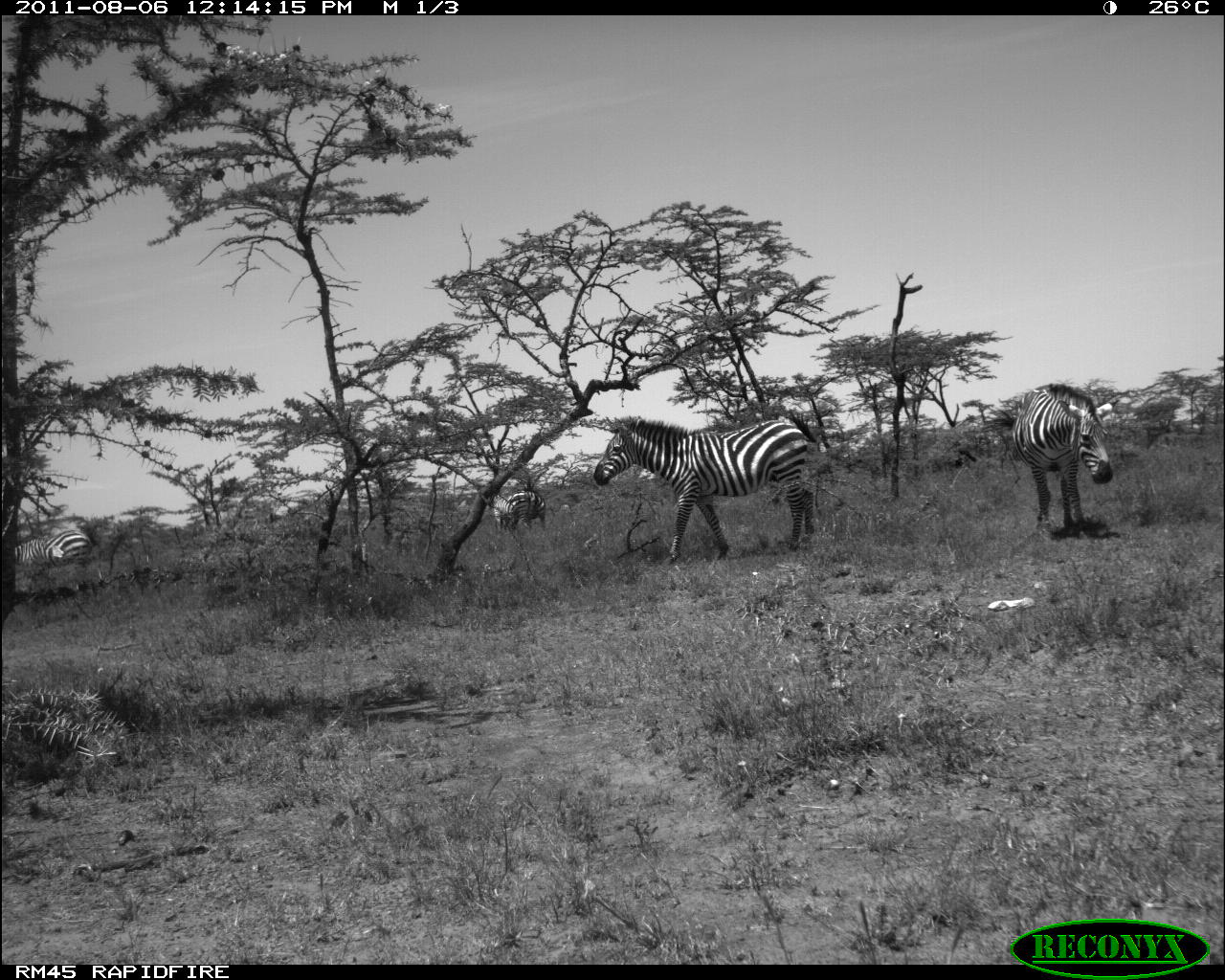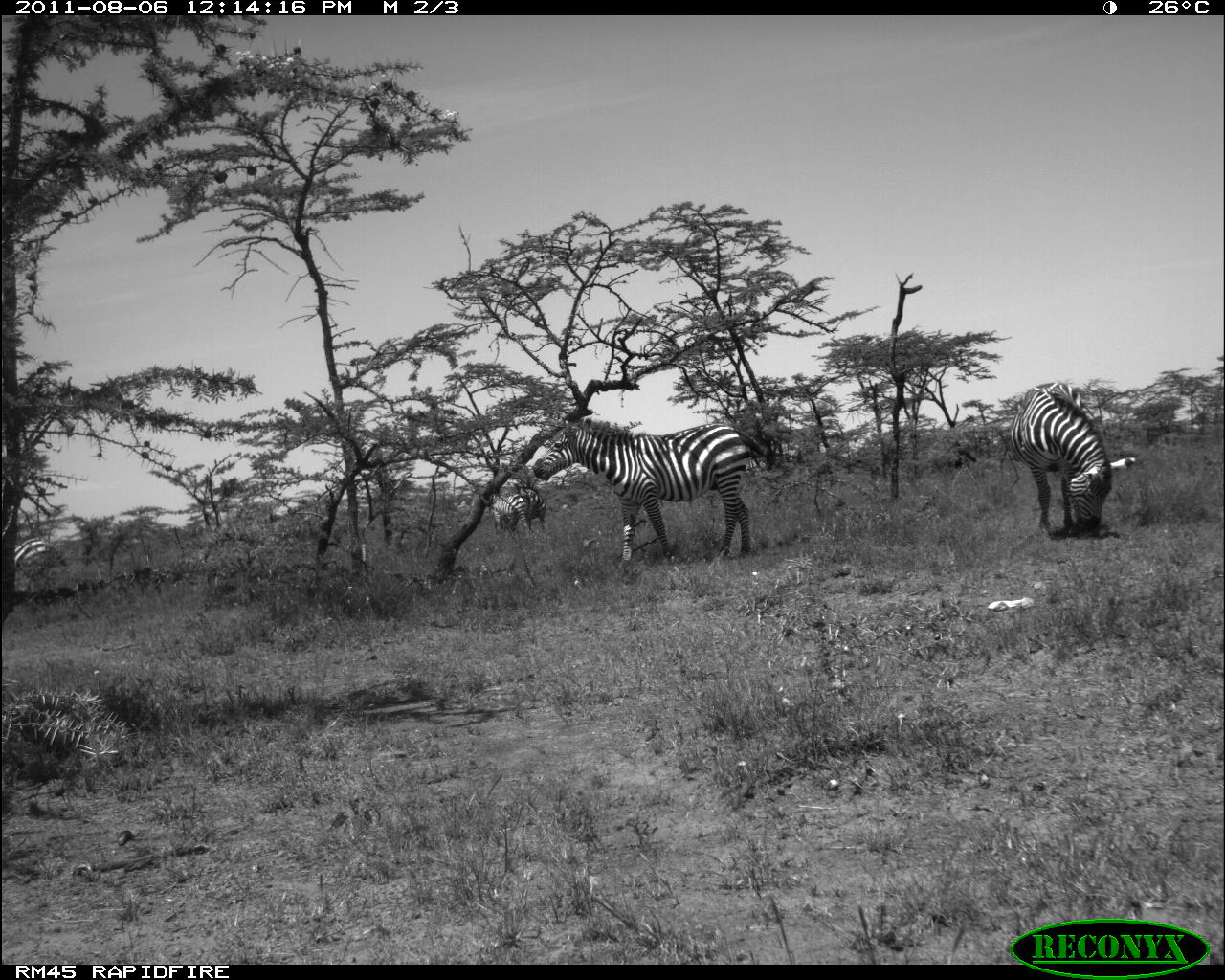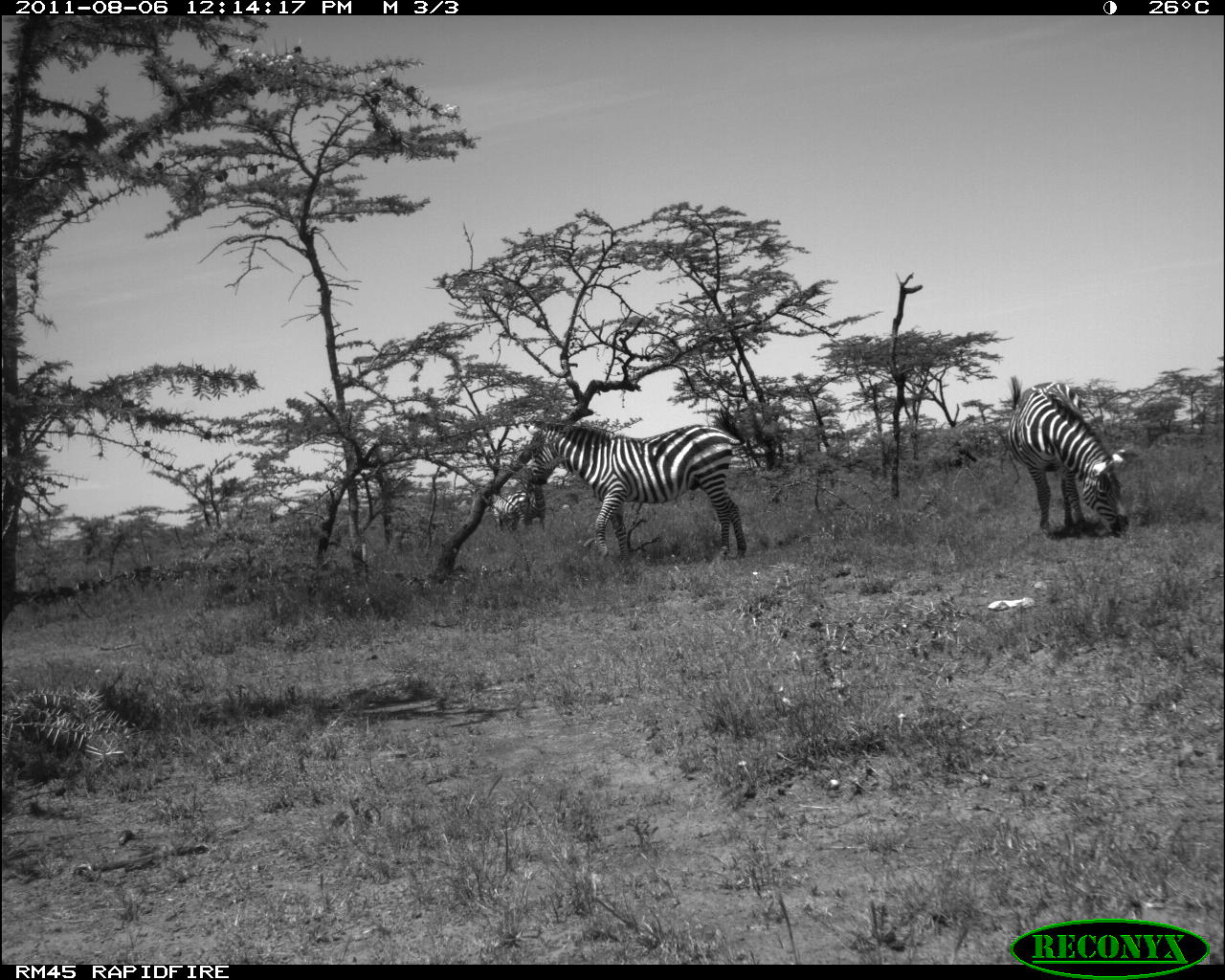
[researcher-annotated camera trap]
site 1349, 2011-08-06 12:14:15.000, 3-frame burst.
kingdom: Animalia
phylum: Chordata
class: Mammalia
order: Perissodactyla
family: Equidae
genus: Equus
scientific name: Equus quagga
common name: plains zebra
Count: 4.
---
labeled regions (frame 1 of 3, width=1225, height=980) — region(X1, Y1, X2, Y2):
equus quagga: region(593, 412, 815, 564); region(1010, 382, 1115, 529); region(0, 529, 94, 592); region(484, 483, 547, 533)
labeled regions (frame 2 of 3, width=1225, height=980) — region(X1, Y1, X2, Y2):
equus quagga: region(534, 421, 771, 559); region(1011, 379, 1134, 536); region(1, 540, 67, 599); region(482, 485, 549, 540)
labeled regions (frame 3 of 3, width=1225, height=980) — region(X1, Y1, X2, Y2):
equus quagga: region(523, 405, 746, 564); region(1004, 373, 1130, 536); region(482, 484, 545, 536)